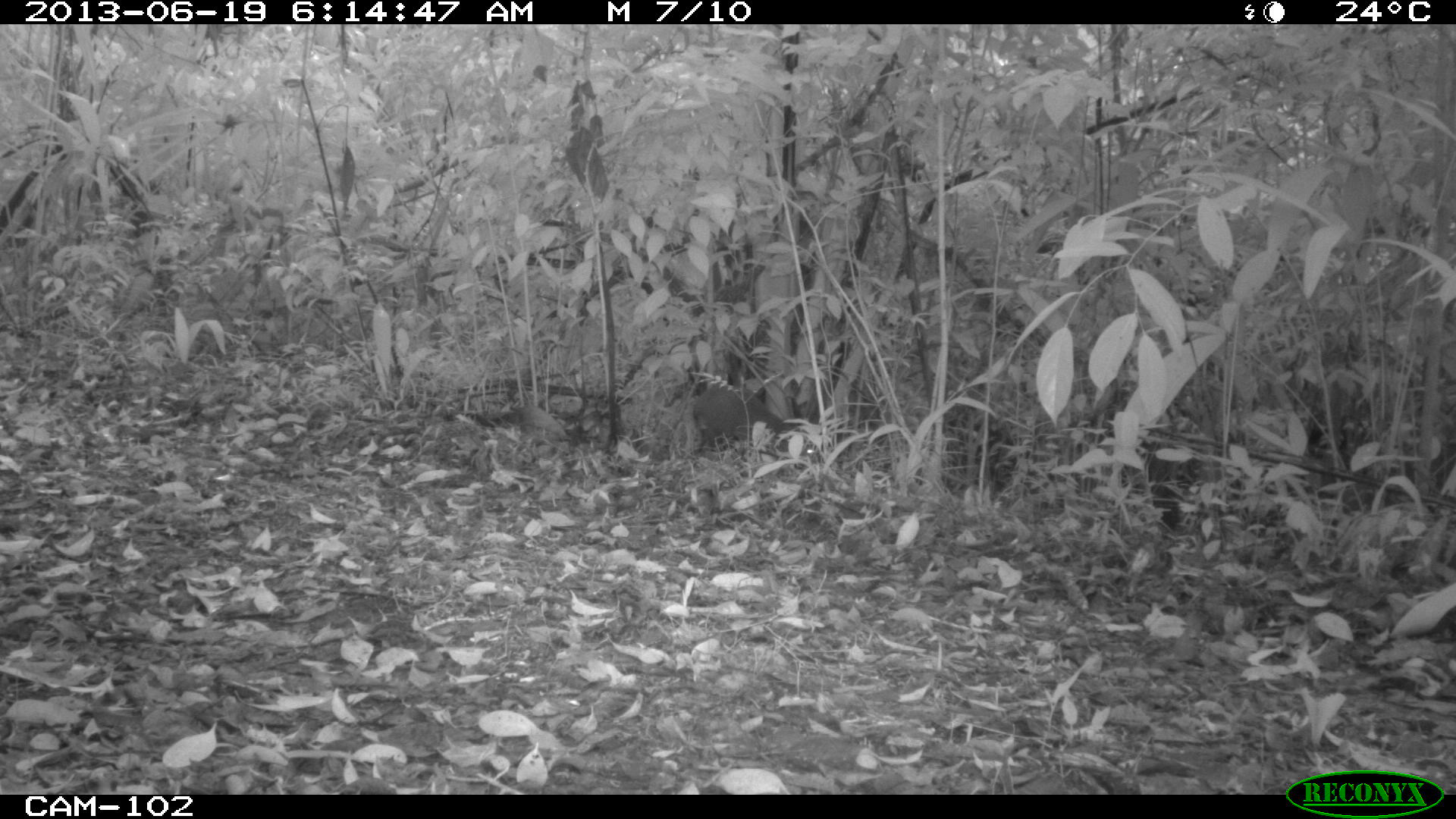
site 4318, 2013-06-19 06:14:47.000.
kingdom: Animalia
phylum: Chordata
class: Mammalia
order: Rodentia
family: Dasyproctidae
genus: Dasyprocta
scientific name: Dasyprocta punctata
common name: central american agouti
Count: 1.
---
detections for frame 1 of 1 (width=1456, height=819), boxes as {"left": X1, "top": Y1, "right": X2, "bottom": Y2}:
dasyprocta punctata: {"left": 689, "top": 388, "right": 824, "bottom": 474}